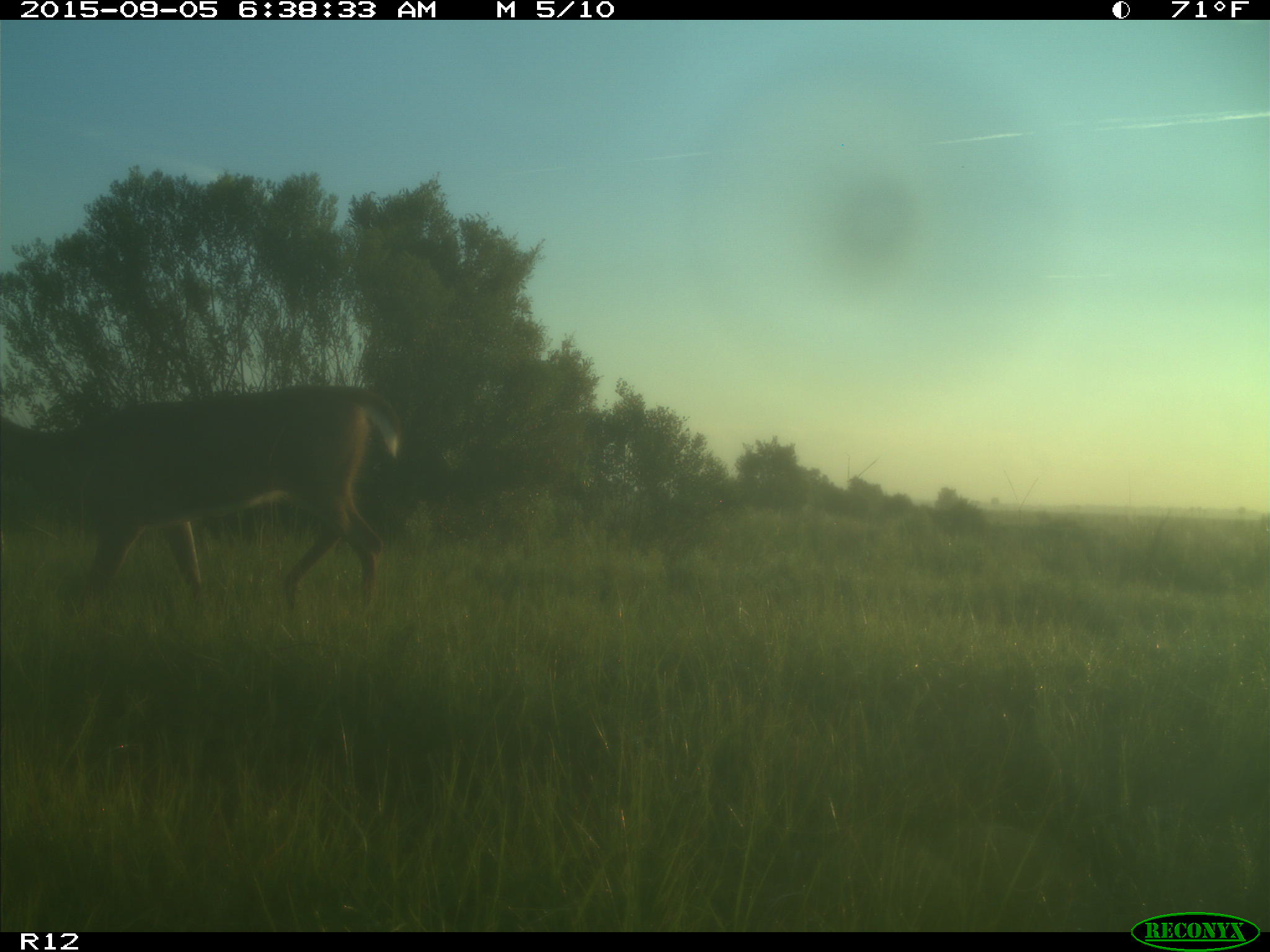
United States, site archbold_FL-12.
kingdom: Animalia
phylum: Chordata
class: Mammalia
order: Artiodactyla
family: Cervidae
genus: Odocoileus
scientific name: Odocoileus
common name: deer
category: unidentified deer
Unidentified deer (deer) (Odocoileus).